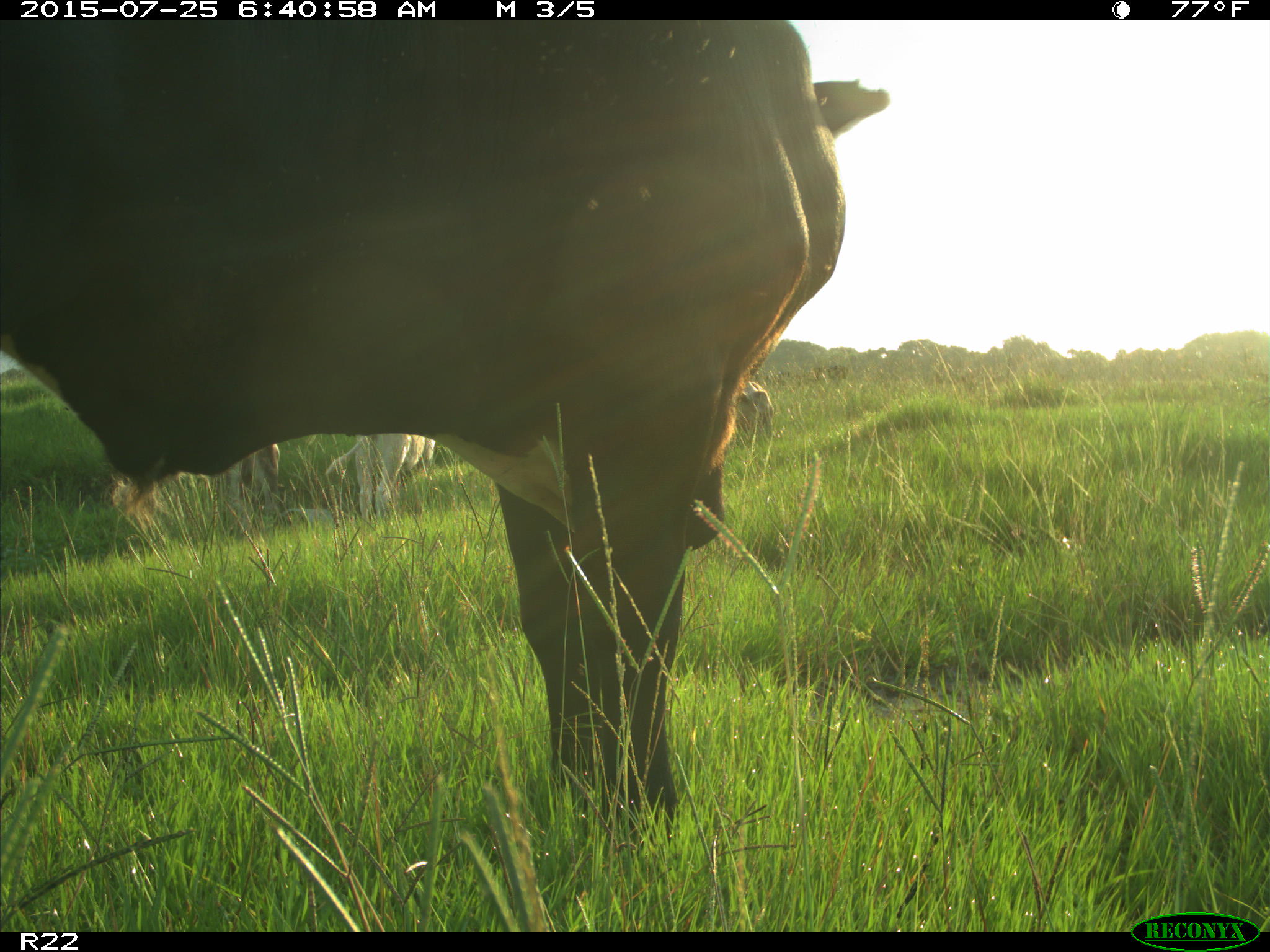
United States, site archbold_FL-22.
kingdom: Animalia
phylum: Chordata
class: Mammalia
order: Artiodactyla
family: Bovidae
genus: Bos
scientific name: Bos taurus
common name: domestic cow